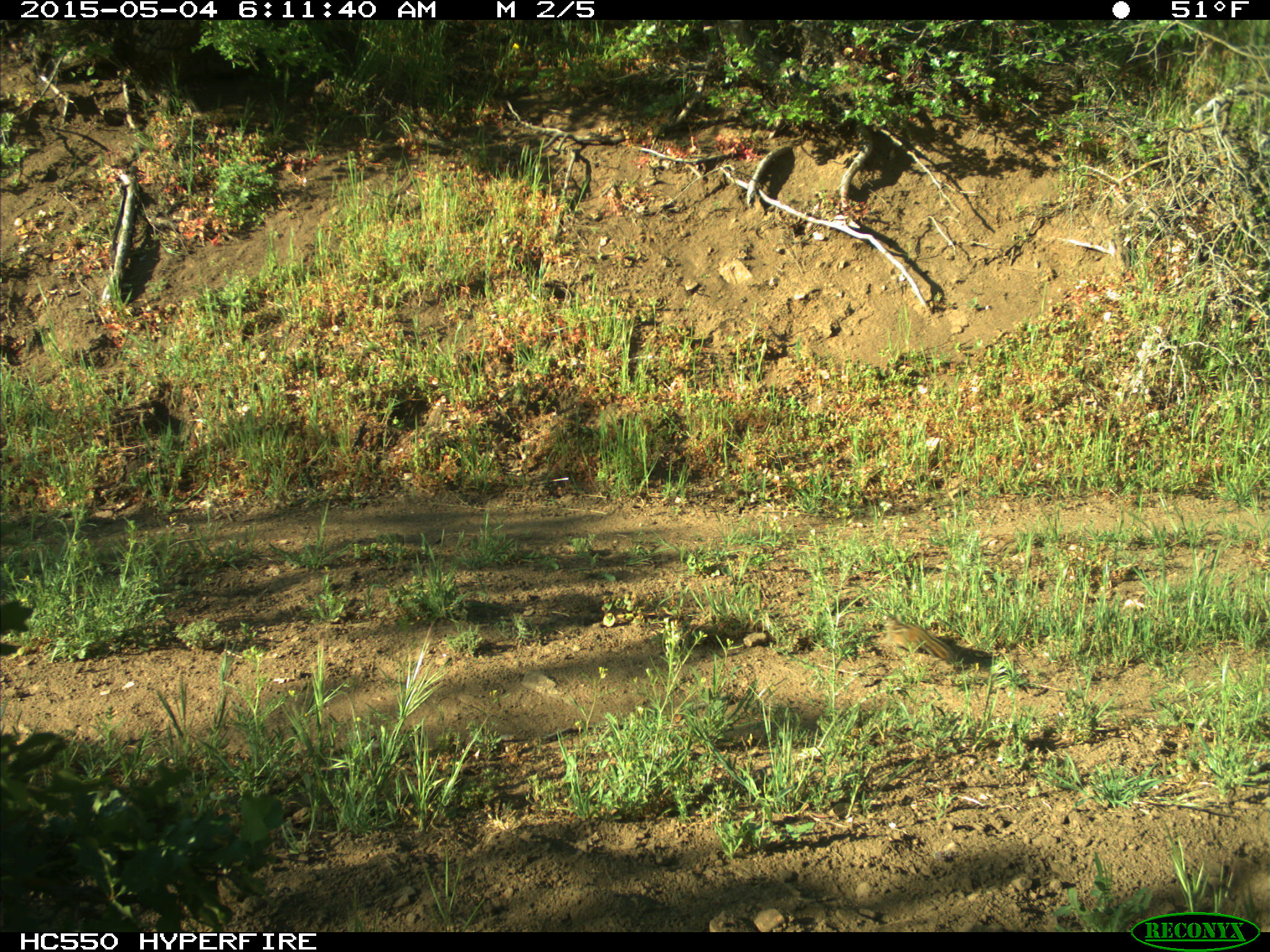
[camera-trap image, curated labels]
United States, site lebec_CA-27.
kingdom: Animalia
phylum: Chordata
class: Mammalia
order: Rodentia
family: Sciuridae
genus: Tamias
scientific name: Tamias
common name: chipmunk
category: unidentified chipmunk